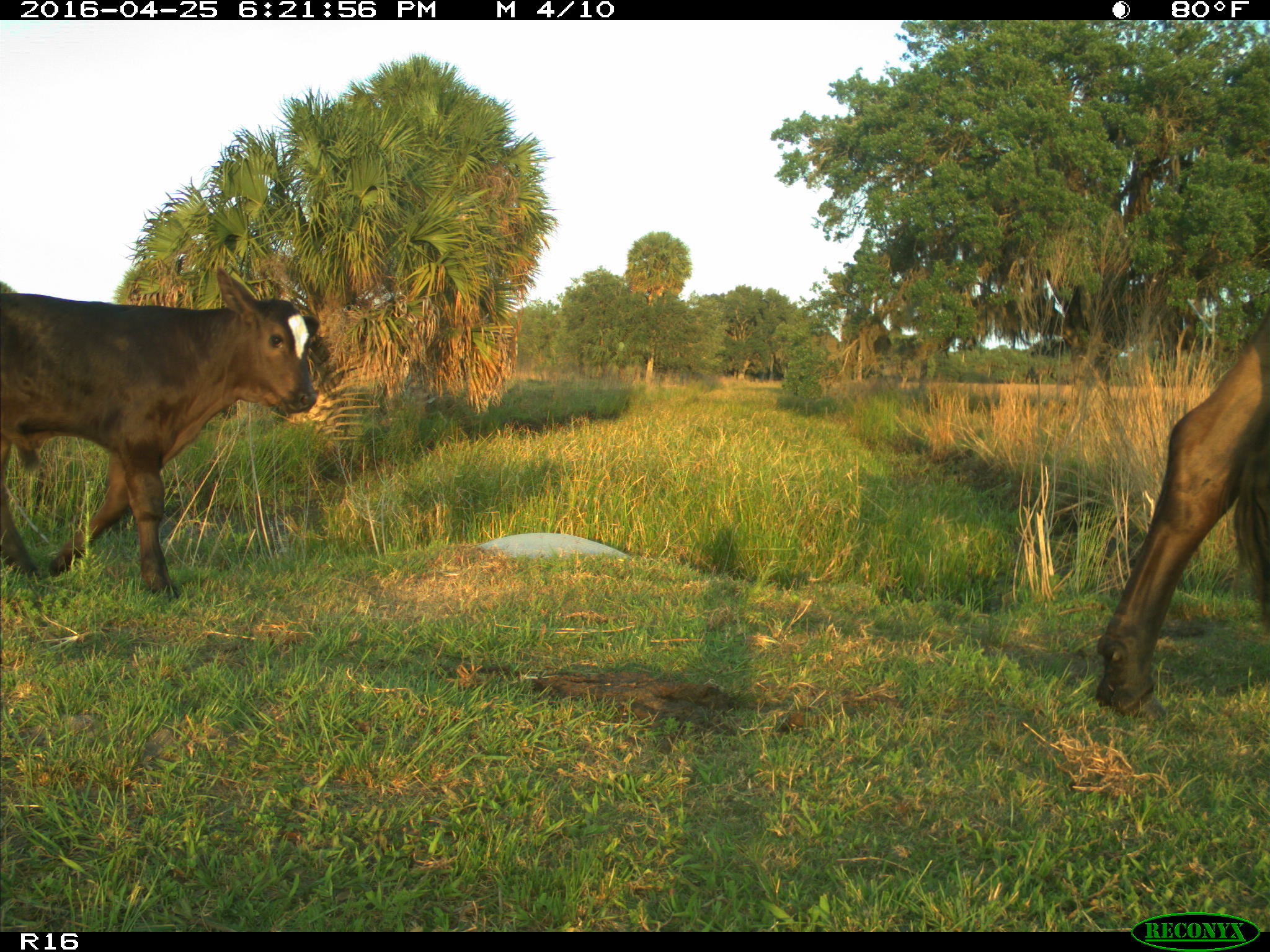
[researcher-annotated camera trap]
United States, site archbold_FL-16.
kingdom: Animalia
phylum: Chordata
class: Mammalia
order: Artiodactyla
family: Bovidae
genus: Bos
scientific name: Bos taurus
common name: domestic cow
Bos taurus (domestic cow).